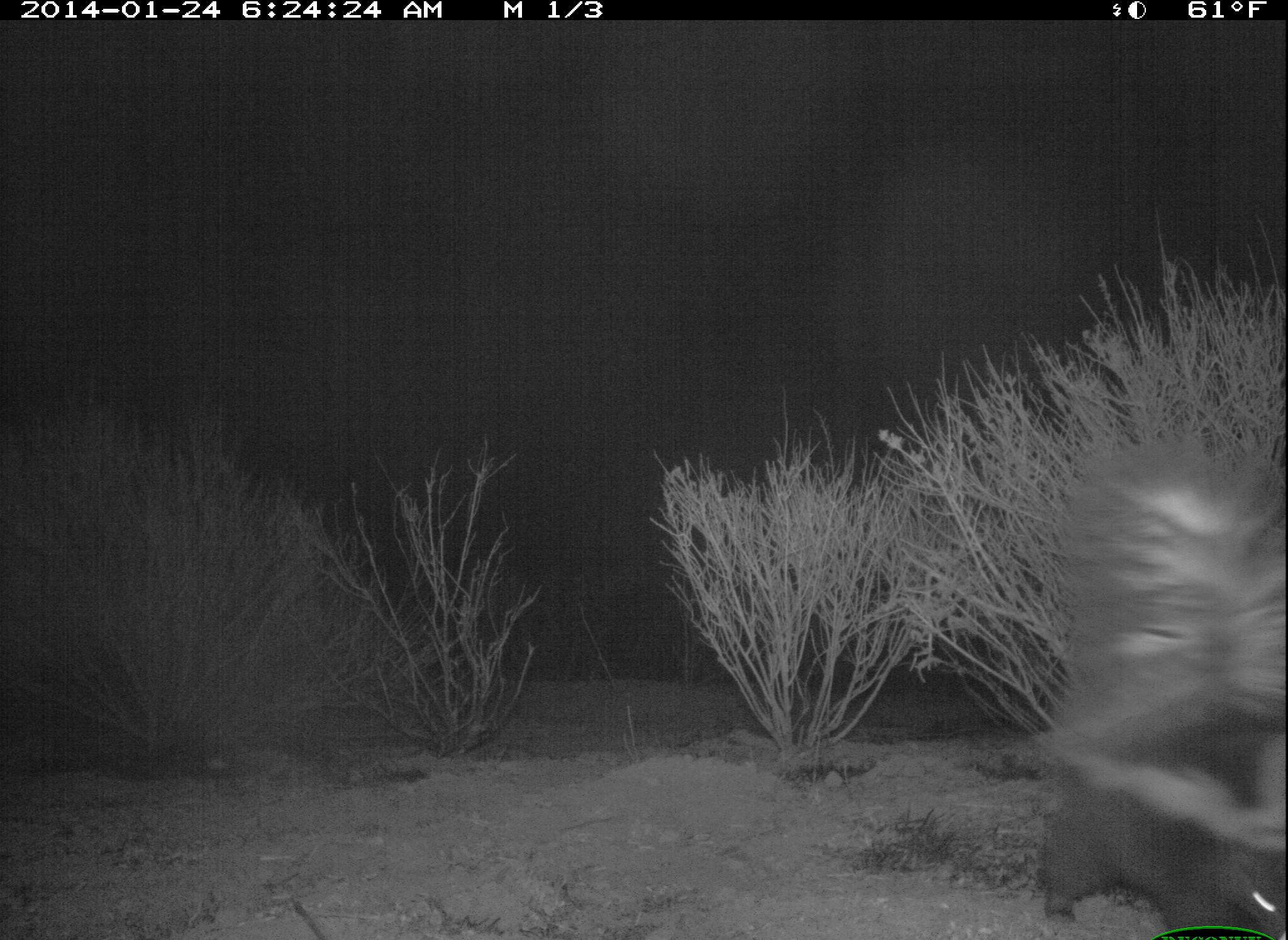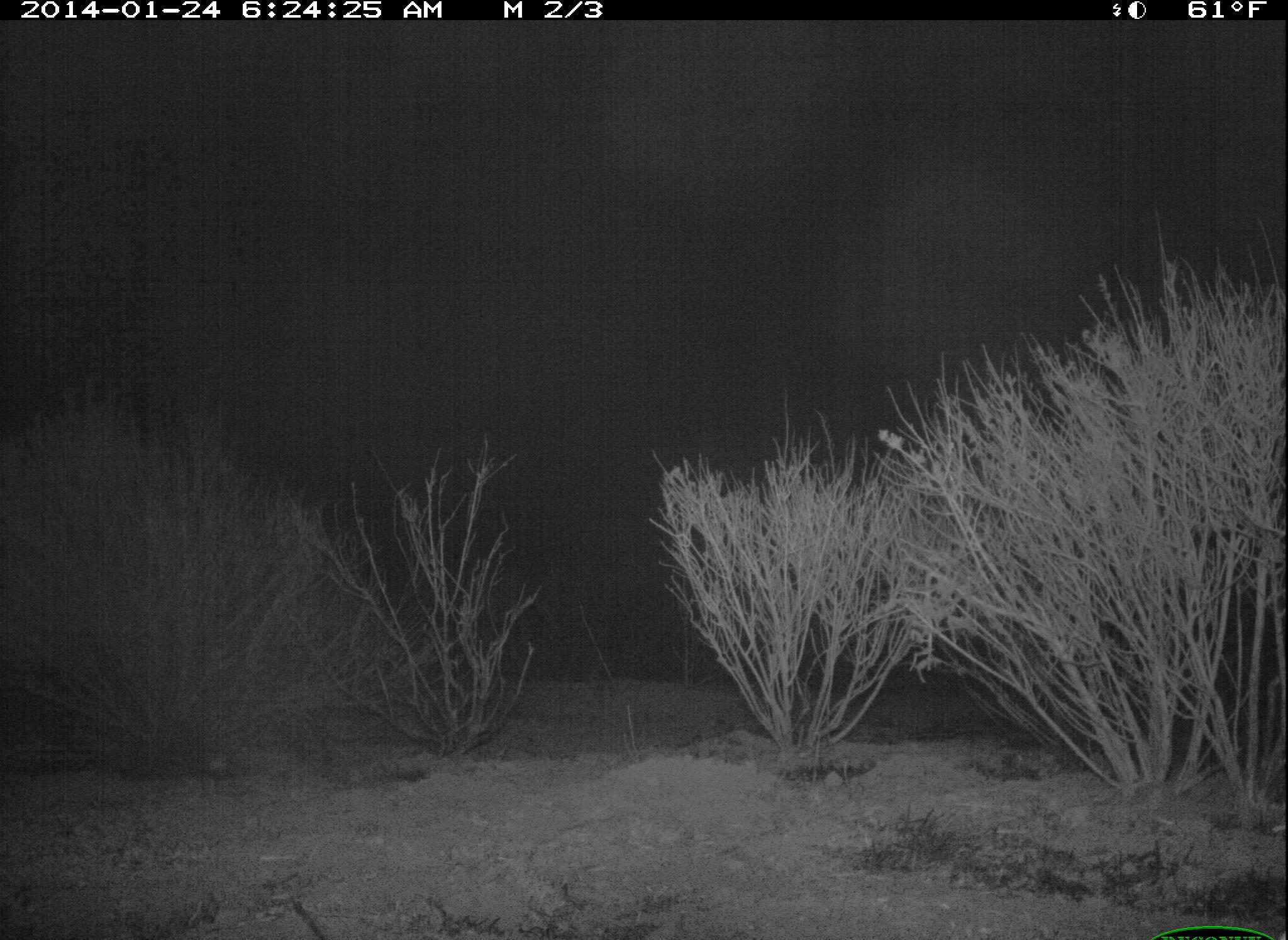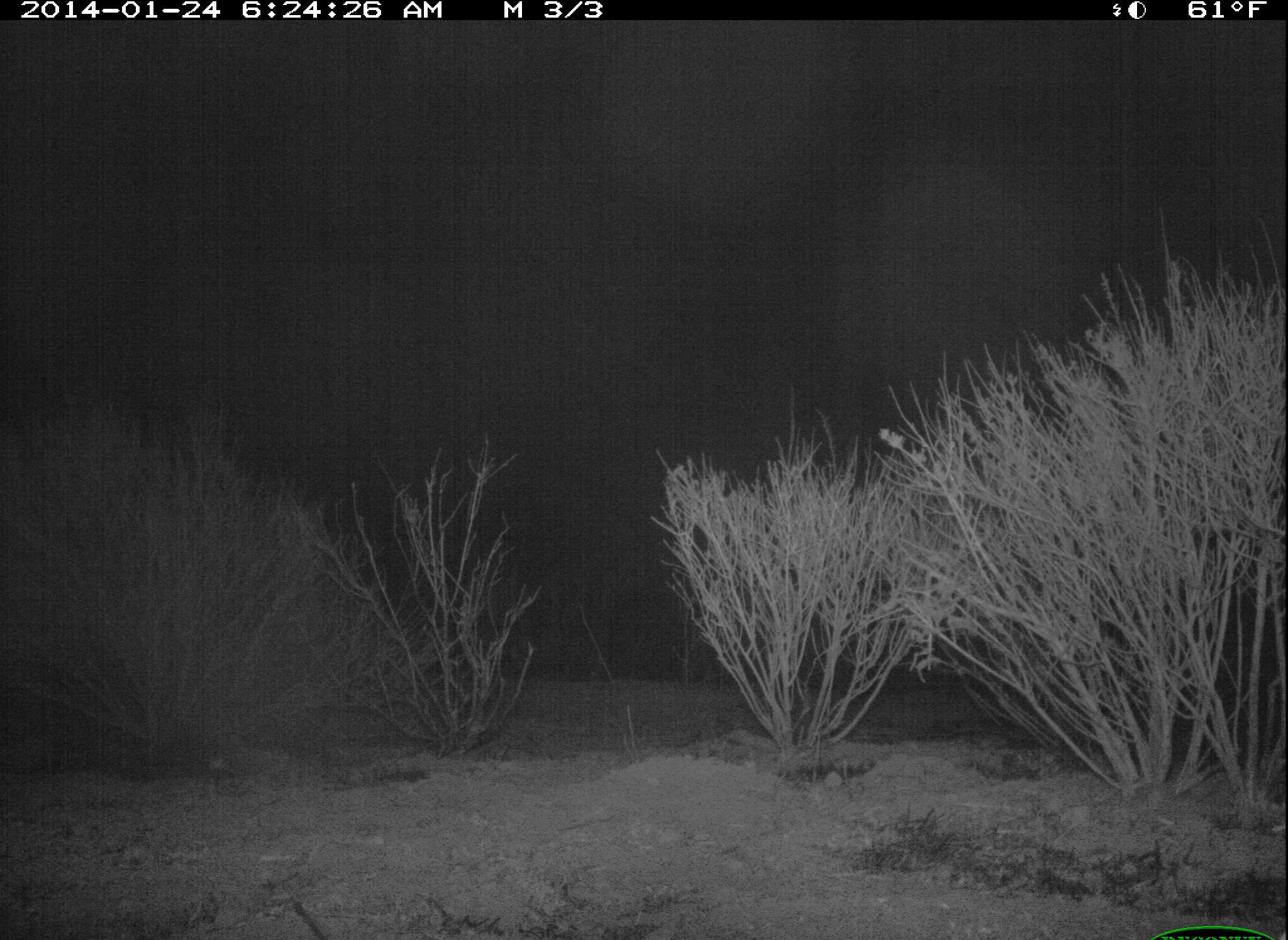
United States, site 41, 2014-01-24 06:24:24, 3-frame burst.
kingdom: Animalia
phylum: Chordata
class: Mammalia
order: Carnivora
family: Mephitidae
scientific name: Mephitidae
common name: skunk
Skunk (Mephitidae).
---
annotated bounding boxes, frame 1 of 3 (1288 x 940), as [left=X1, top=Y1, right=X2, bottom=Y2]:
skunk: [left=1039, top=462, right=1288, bottom=940]